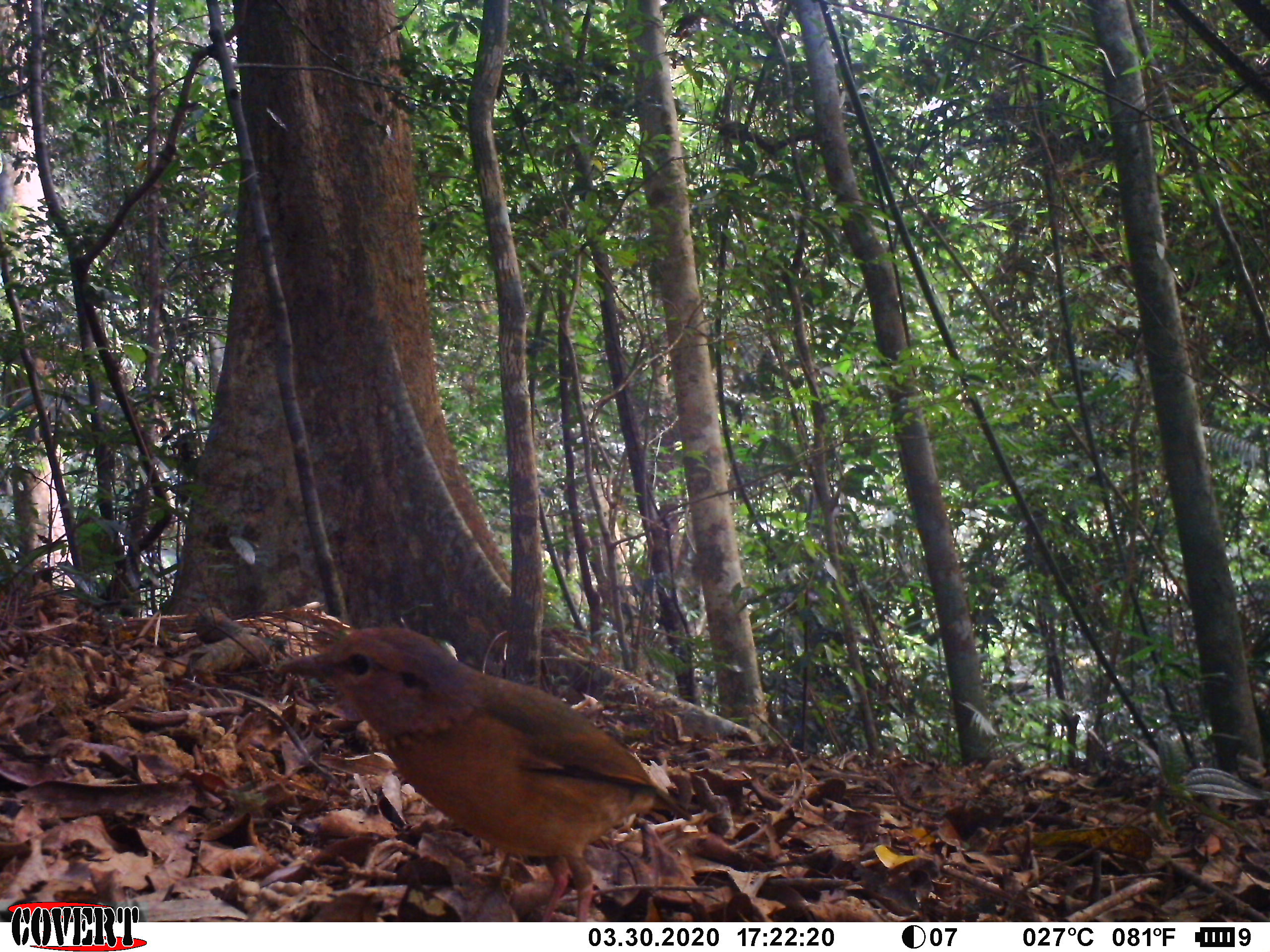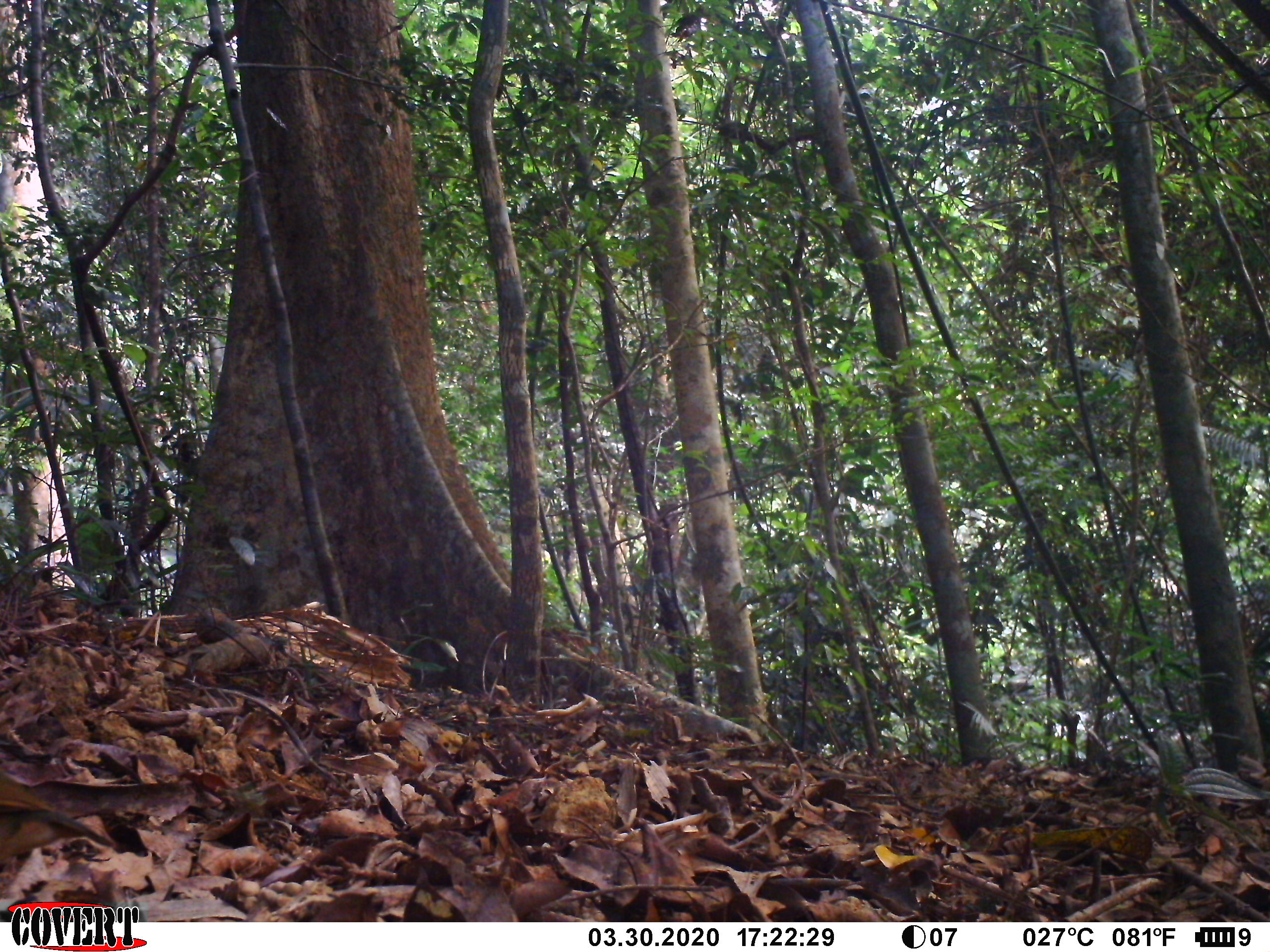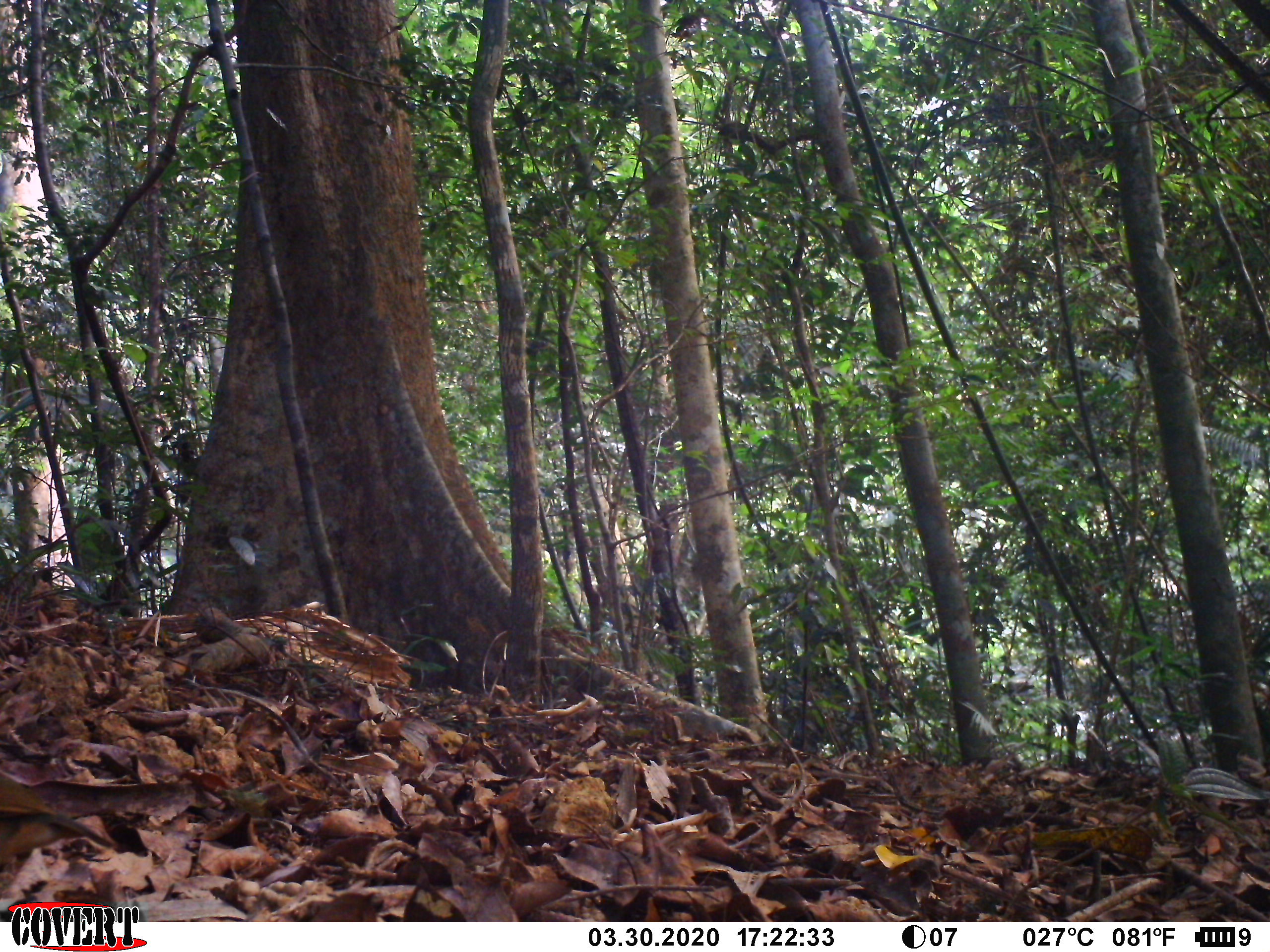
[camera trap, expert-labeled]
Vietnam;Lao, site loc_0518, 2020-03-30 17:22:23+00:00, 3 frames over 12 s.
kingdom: Animalia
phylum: Chordata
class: Aves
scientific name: Aves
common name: bird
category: unidentified bird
Unidentified bird (bird) (Aves). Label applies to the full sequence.